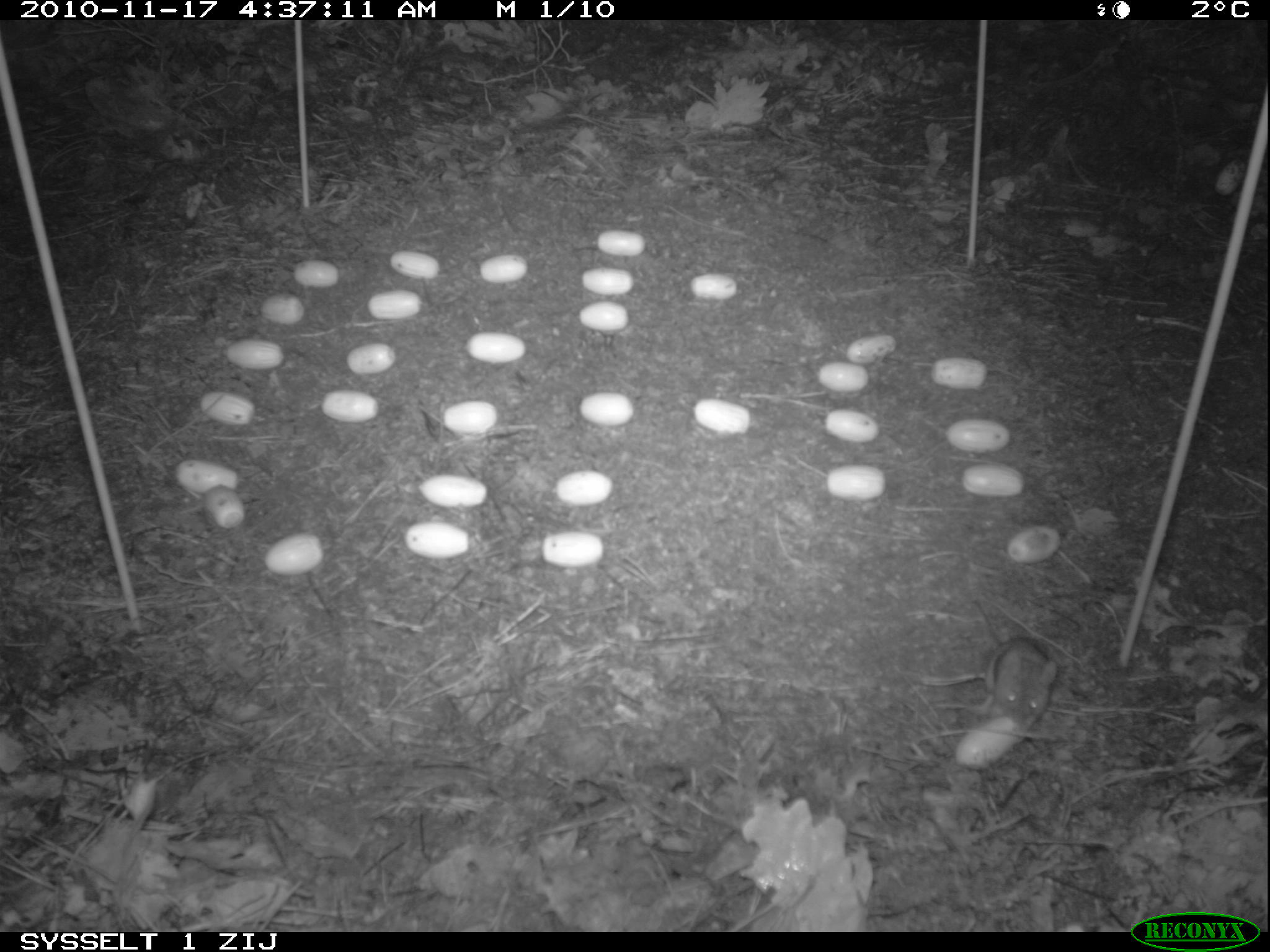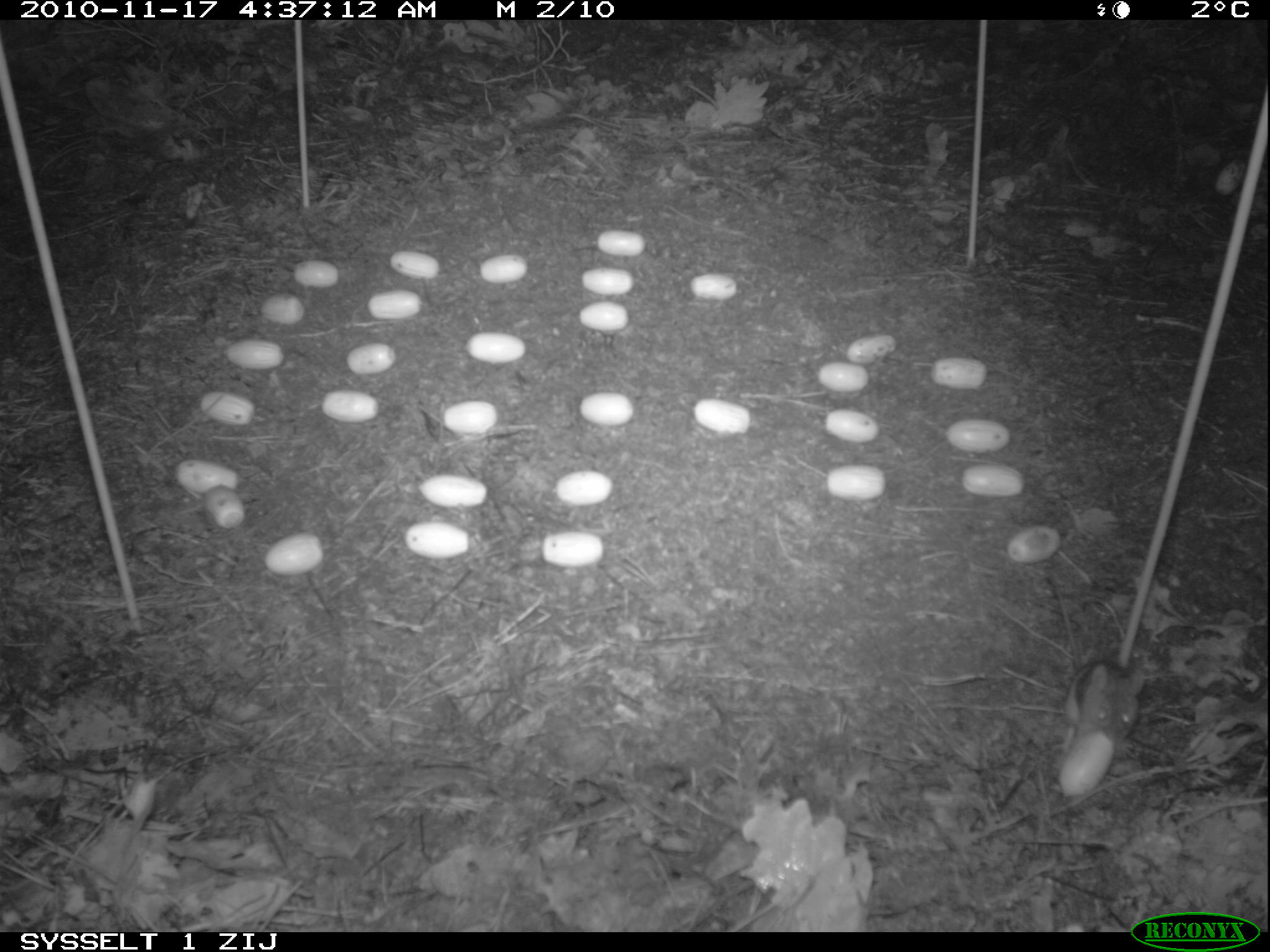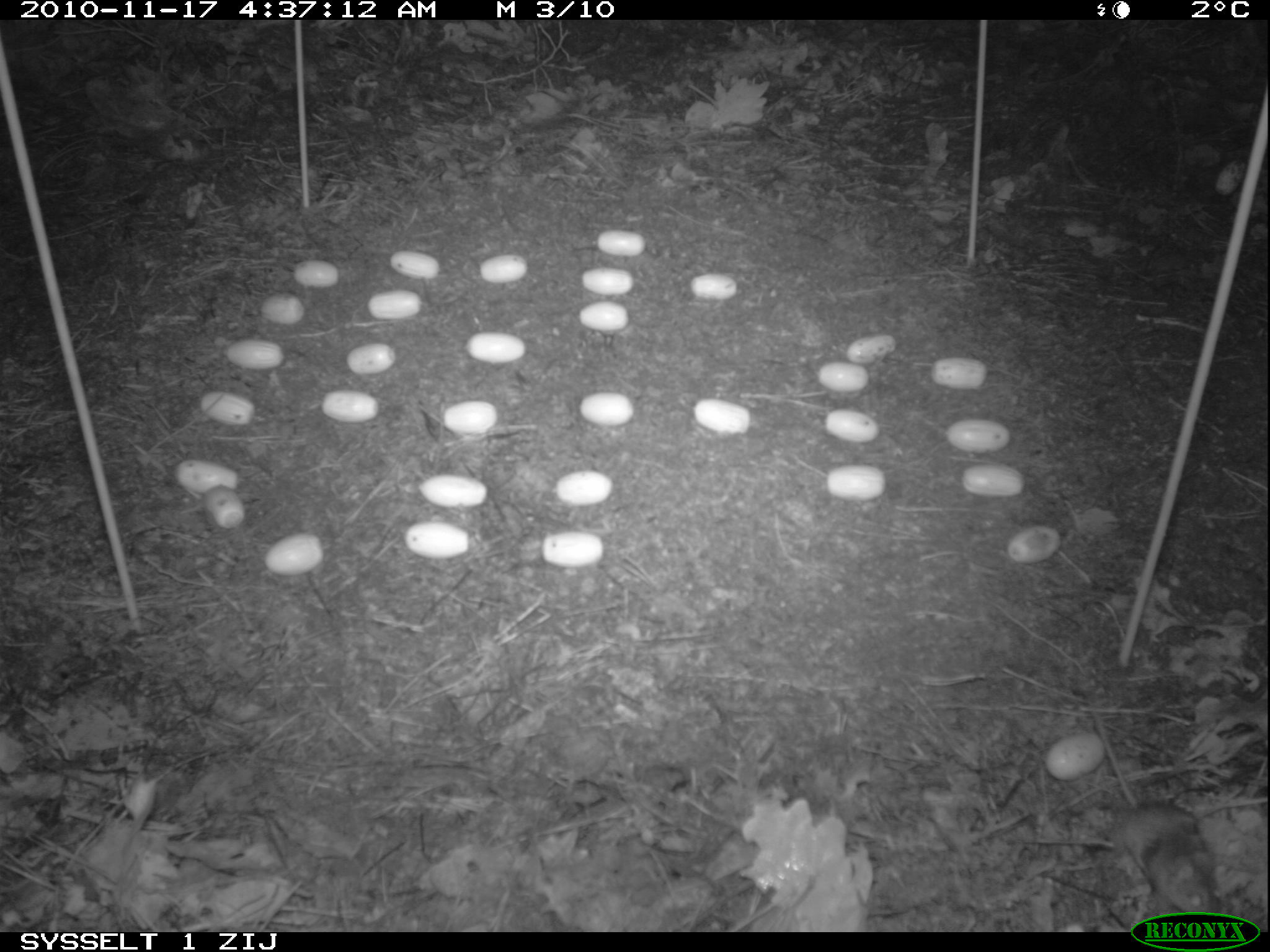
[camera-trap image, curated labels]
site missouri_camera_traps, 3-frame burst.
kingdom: Animalia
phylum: Chordata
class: Mammalia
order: Rodentia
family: Muridae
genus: Apodemus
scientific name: Apodemus sylvaticus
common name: wood mouse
Wood mouse (Apodemus sylvaticus). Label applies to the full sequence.